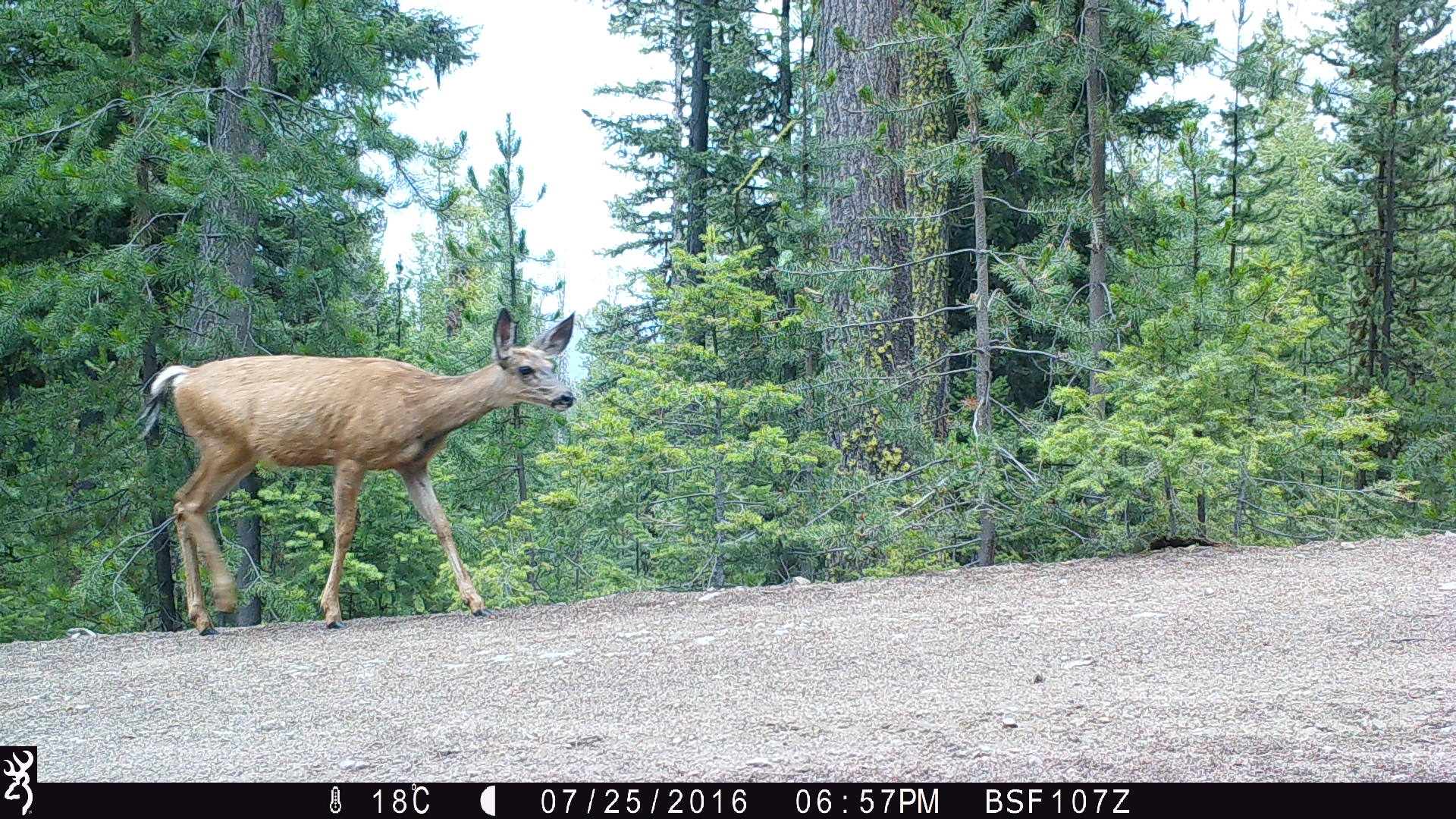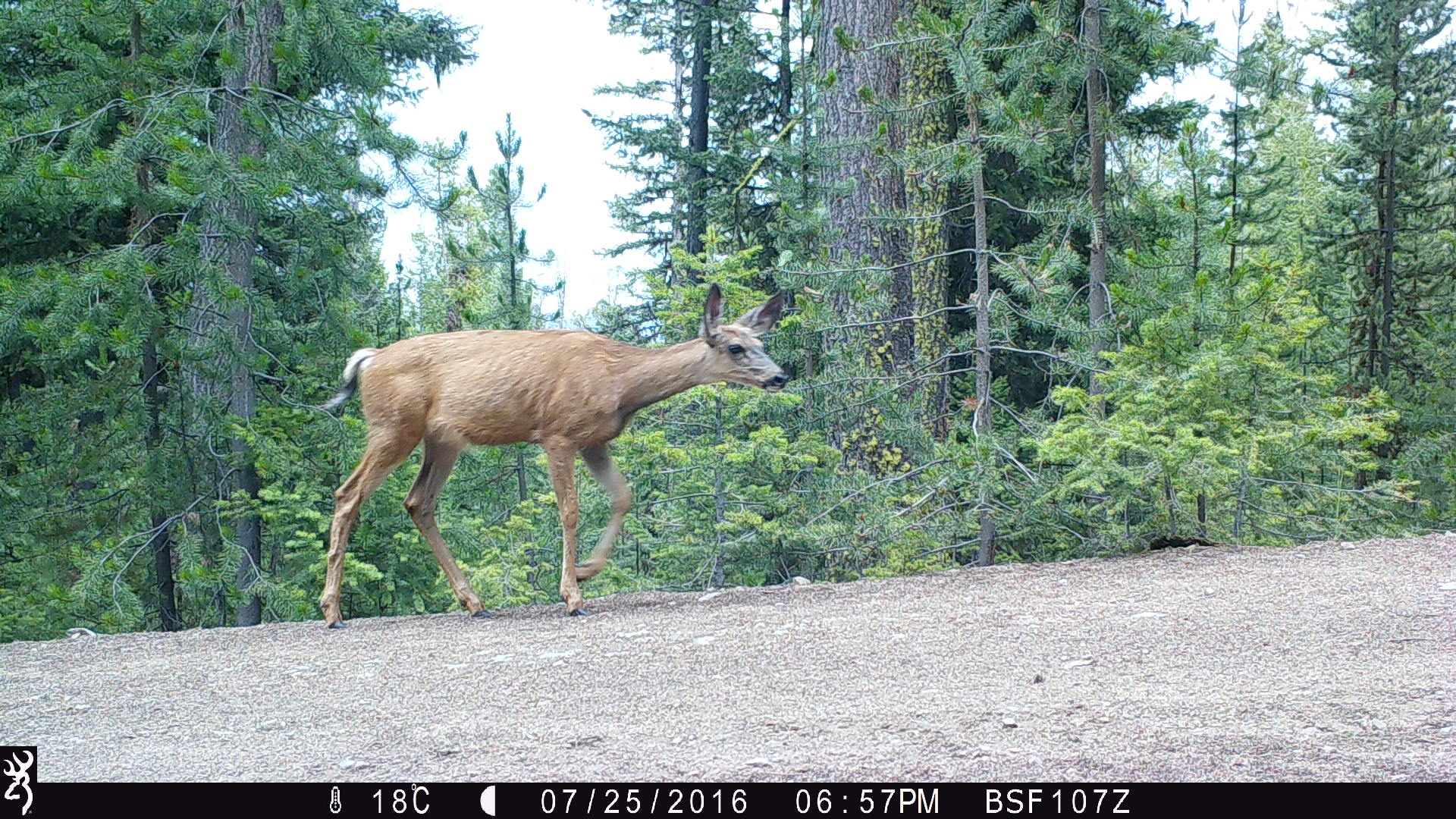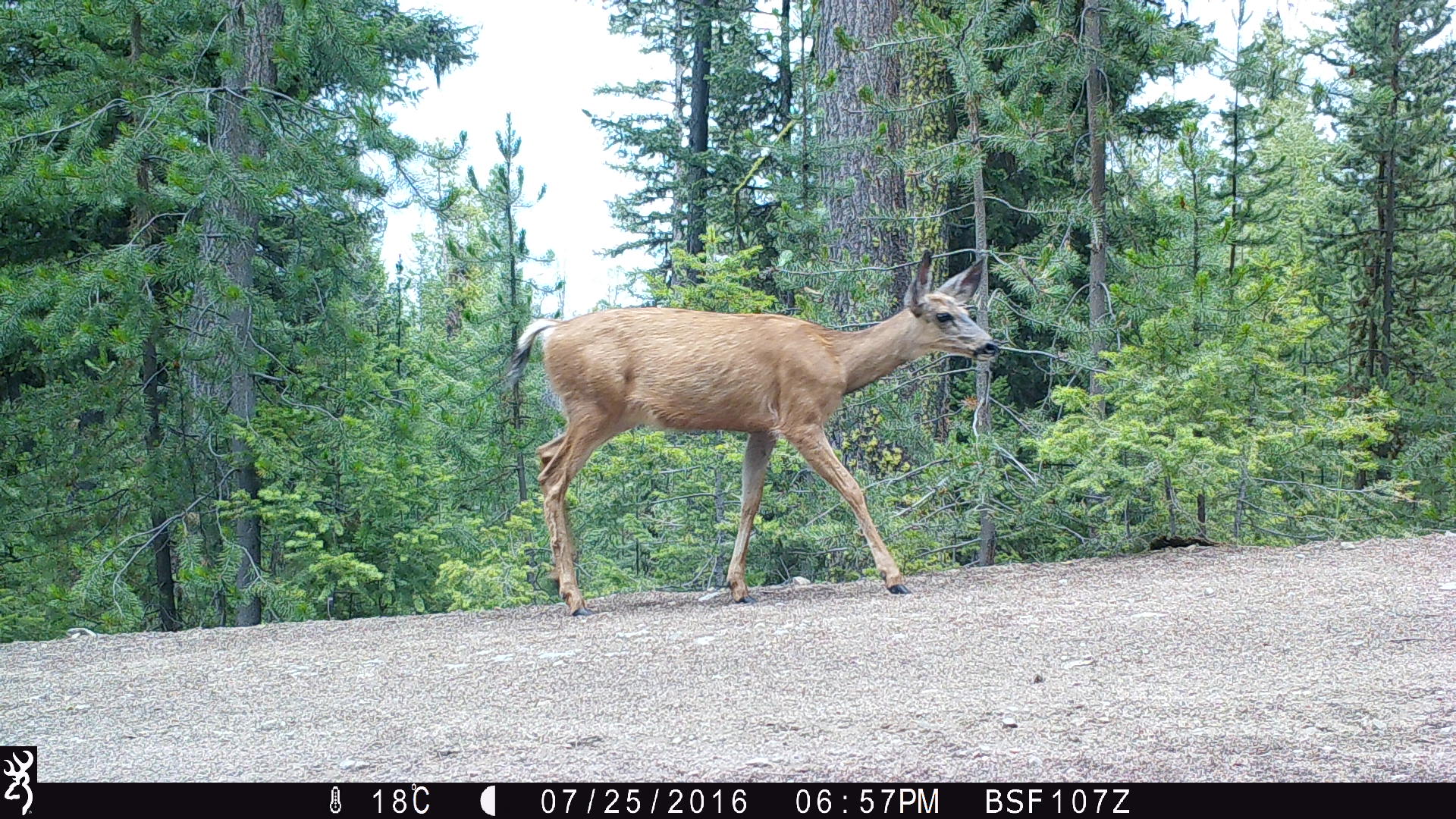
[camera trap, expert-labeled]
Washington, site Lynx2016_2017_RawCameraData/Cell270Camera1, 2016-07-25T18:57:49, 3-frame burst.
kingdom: Animalia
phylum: Chordata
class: Mammalia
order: Artiodactyla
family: Cervidae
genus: Odocoileus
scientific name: Odocoileus hemionus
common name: mule deer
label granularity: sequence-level